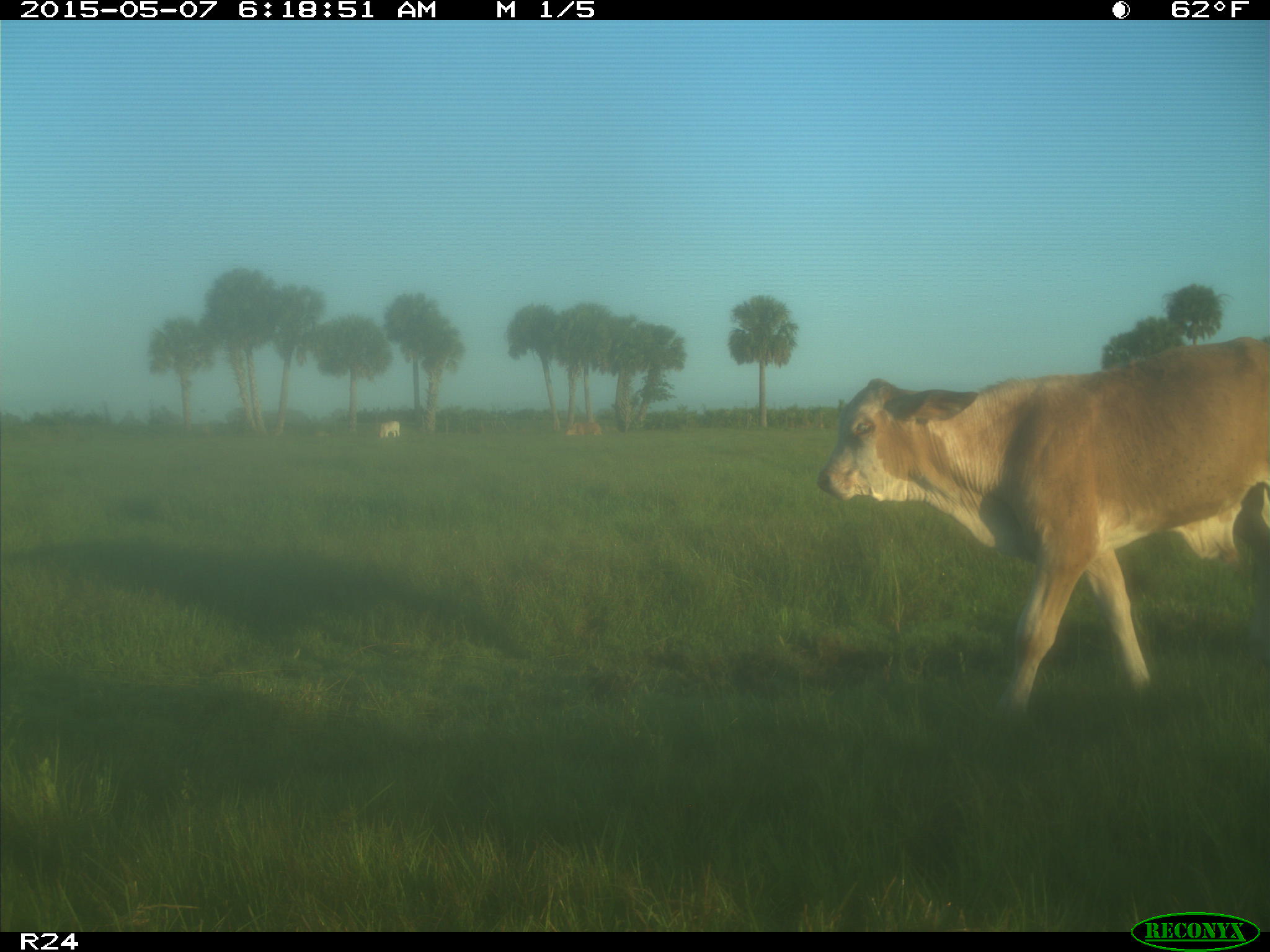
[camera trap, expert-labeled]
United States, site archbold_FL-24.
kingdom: Animalia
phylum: Chordata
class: Mammalia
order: Artiodactyla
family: Bovidae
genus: Bos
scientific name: Bos taurus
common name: domestic cow